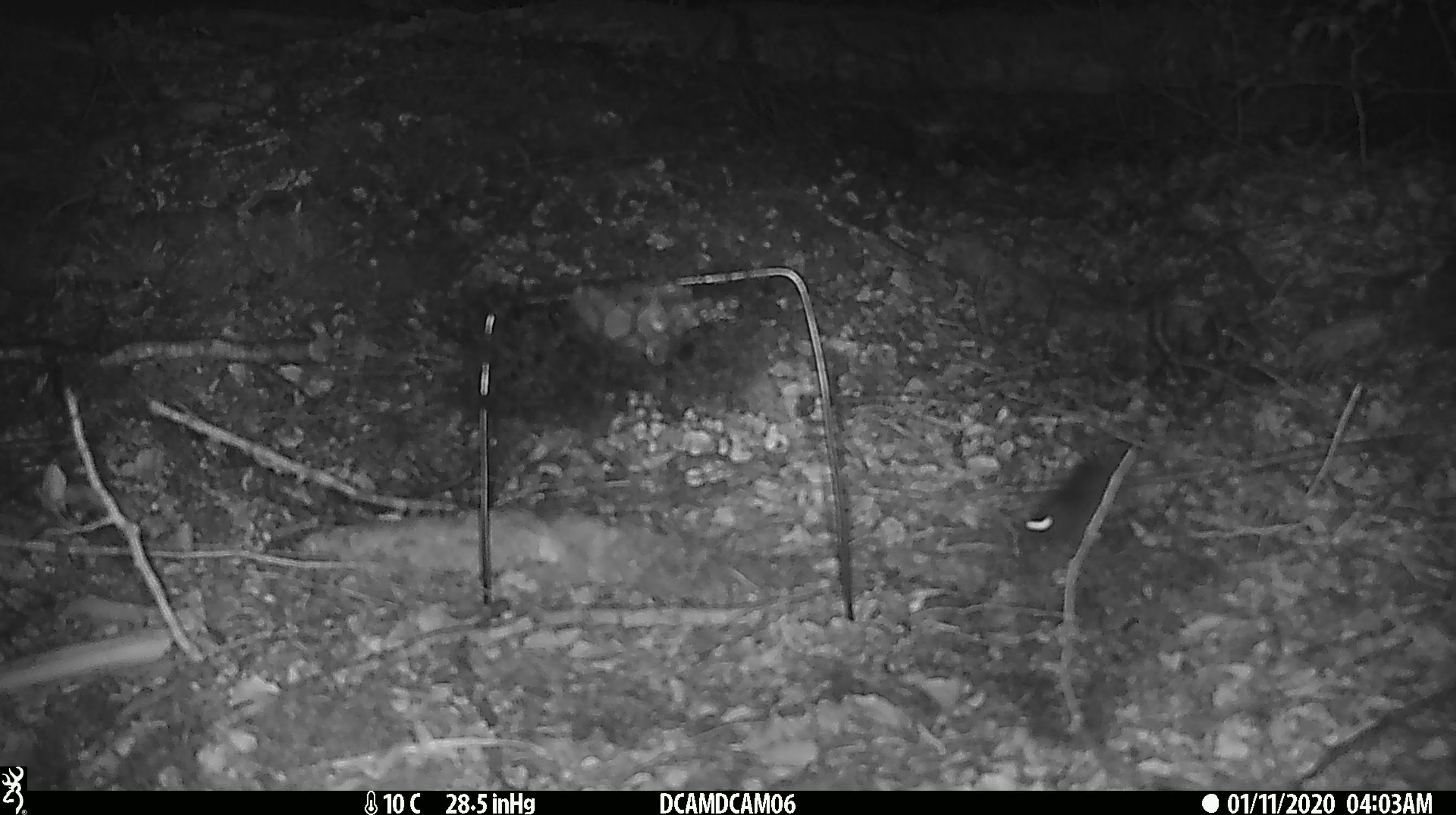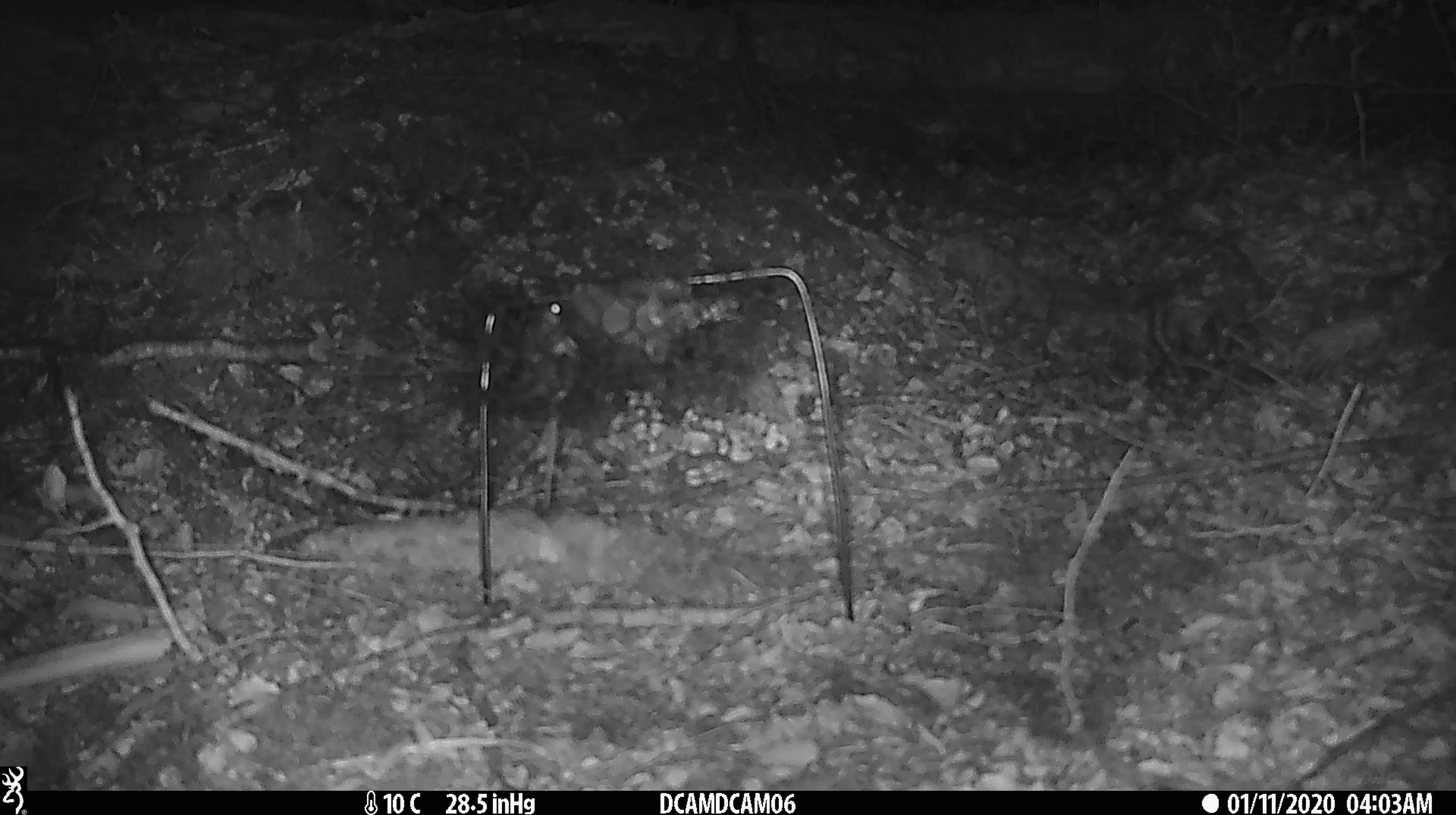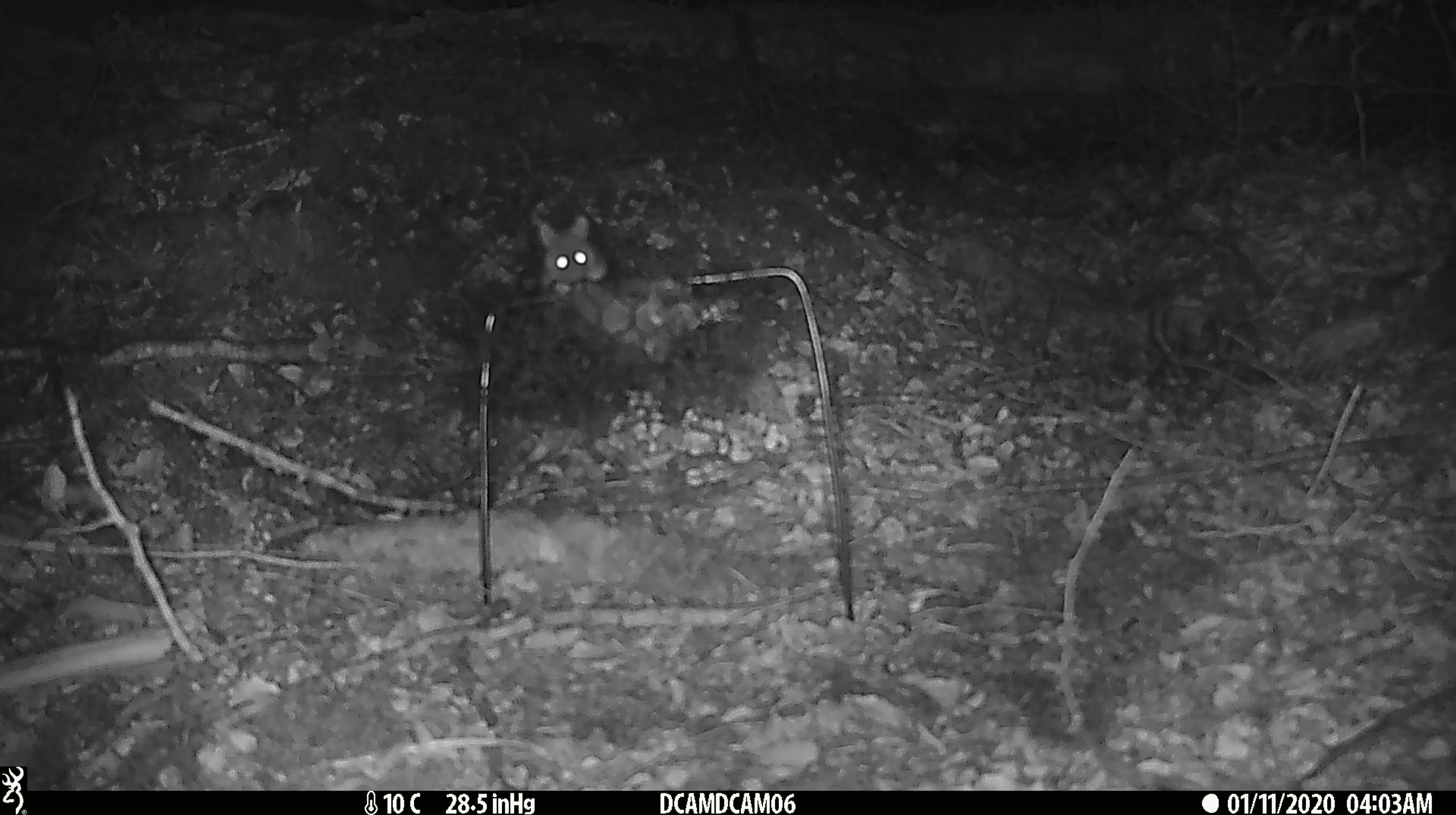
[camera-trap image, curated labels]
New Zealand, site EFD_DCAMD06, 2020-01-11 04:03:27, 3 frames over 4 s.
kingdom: Animalia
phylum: Chordata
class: Mammalia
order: Rodentia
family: Muridae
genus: Mus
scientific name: Mus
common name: mouse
Mouse (Mus).